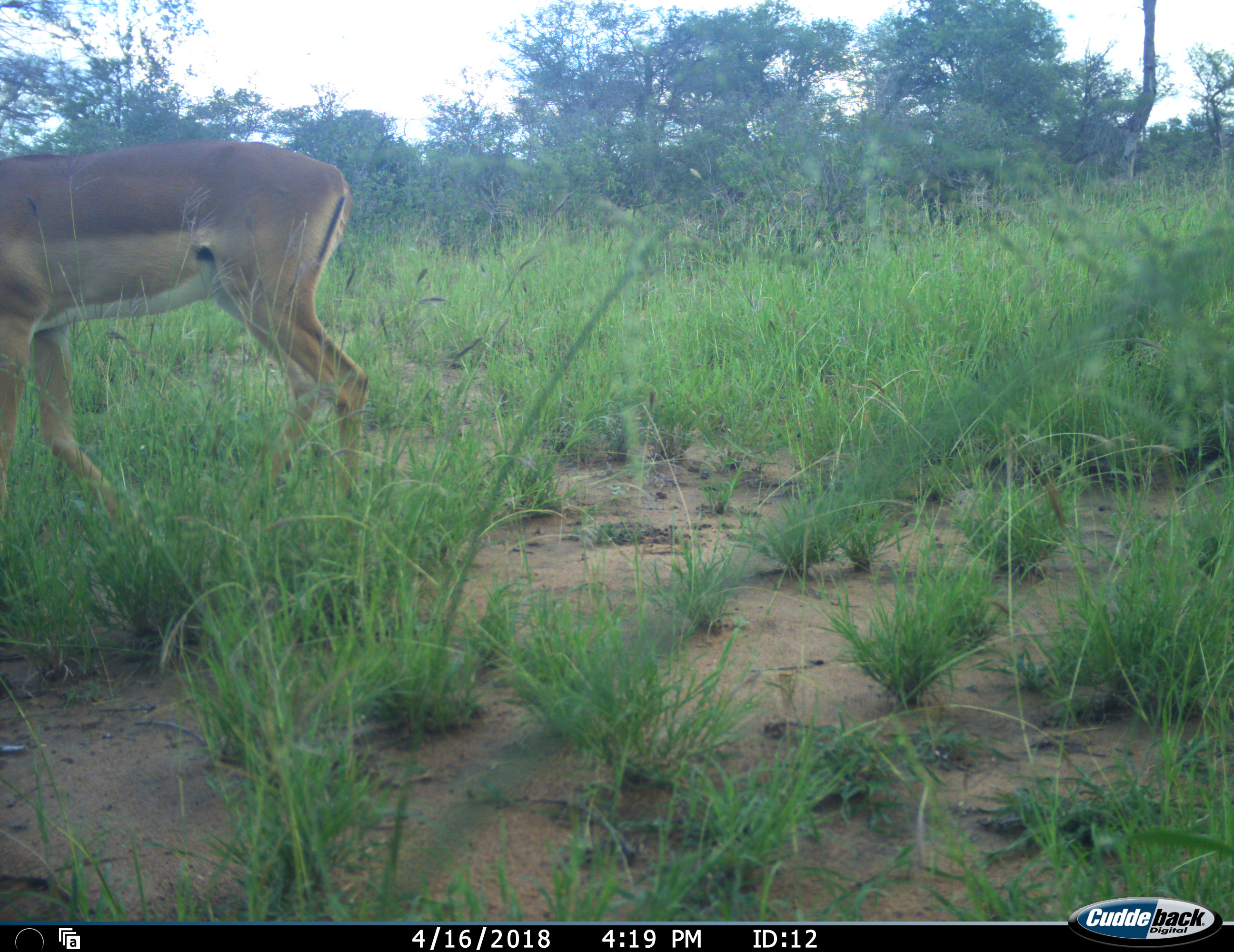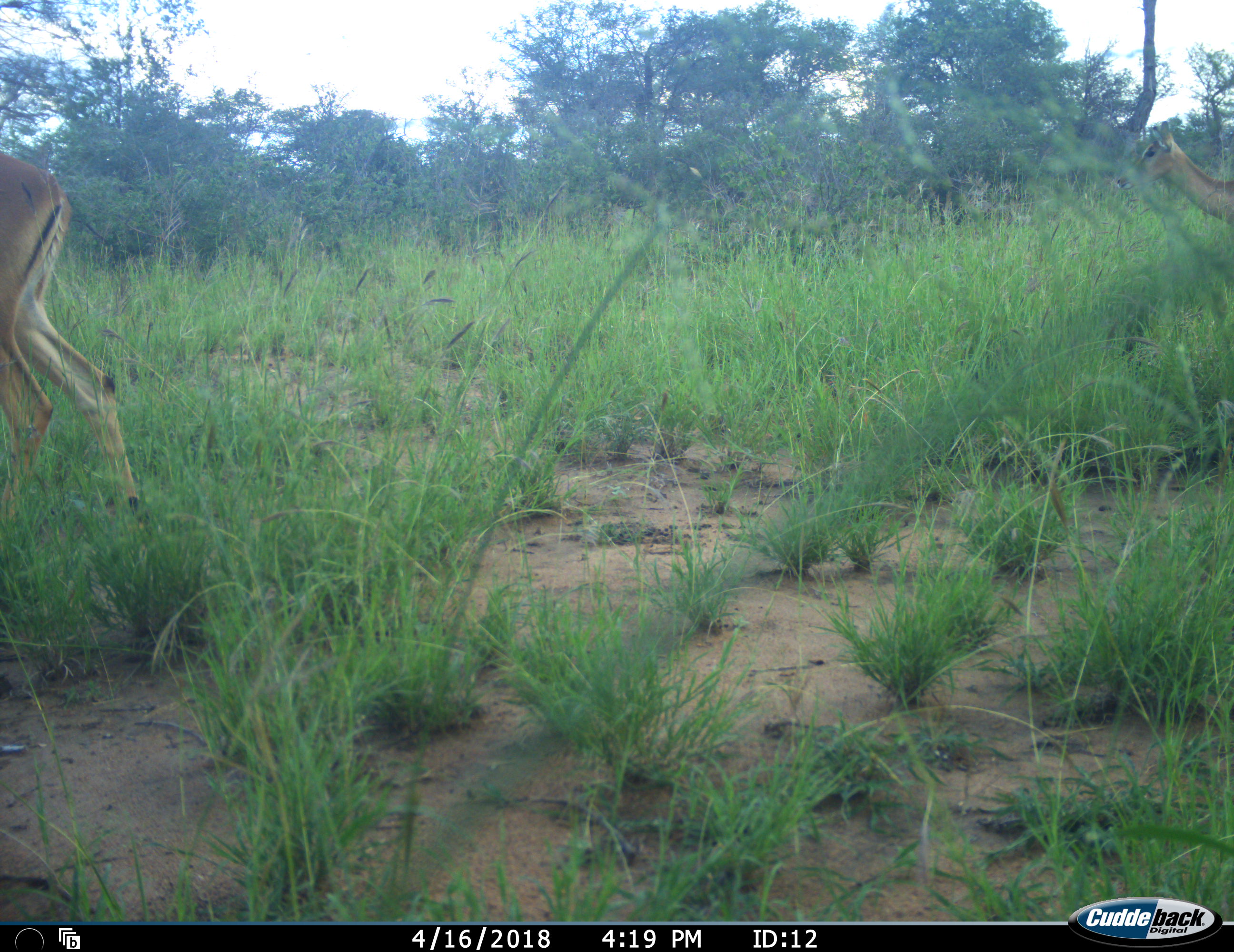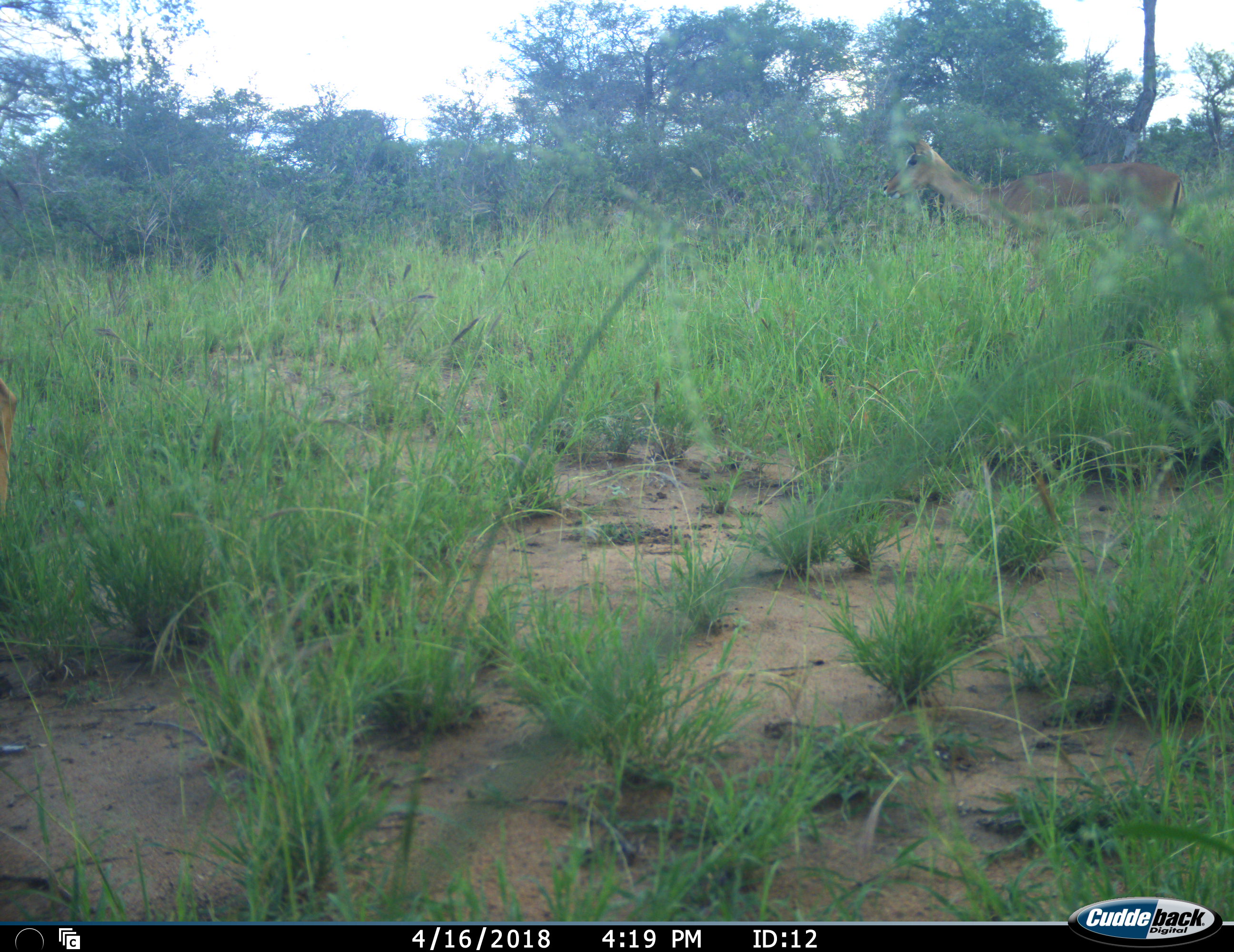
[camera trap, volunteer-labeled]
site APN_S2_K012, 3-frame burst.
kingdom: Animalia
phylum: Chordata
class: Mammalia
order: Artiodactyla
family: Bovidae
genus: Aepyceros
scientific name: Aepyceros melampus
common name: impala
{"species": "impala (Aepyceros melampus)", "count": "1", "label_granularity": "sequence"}